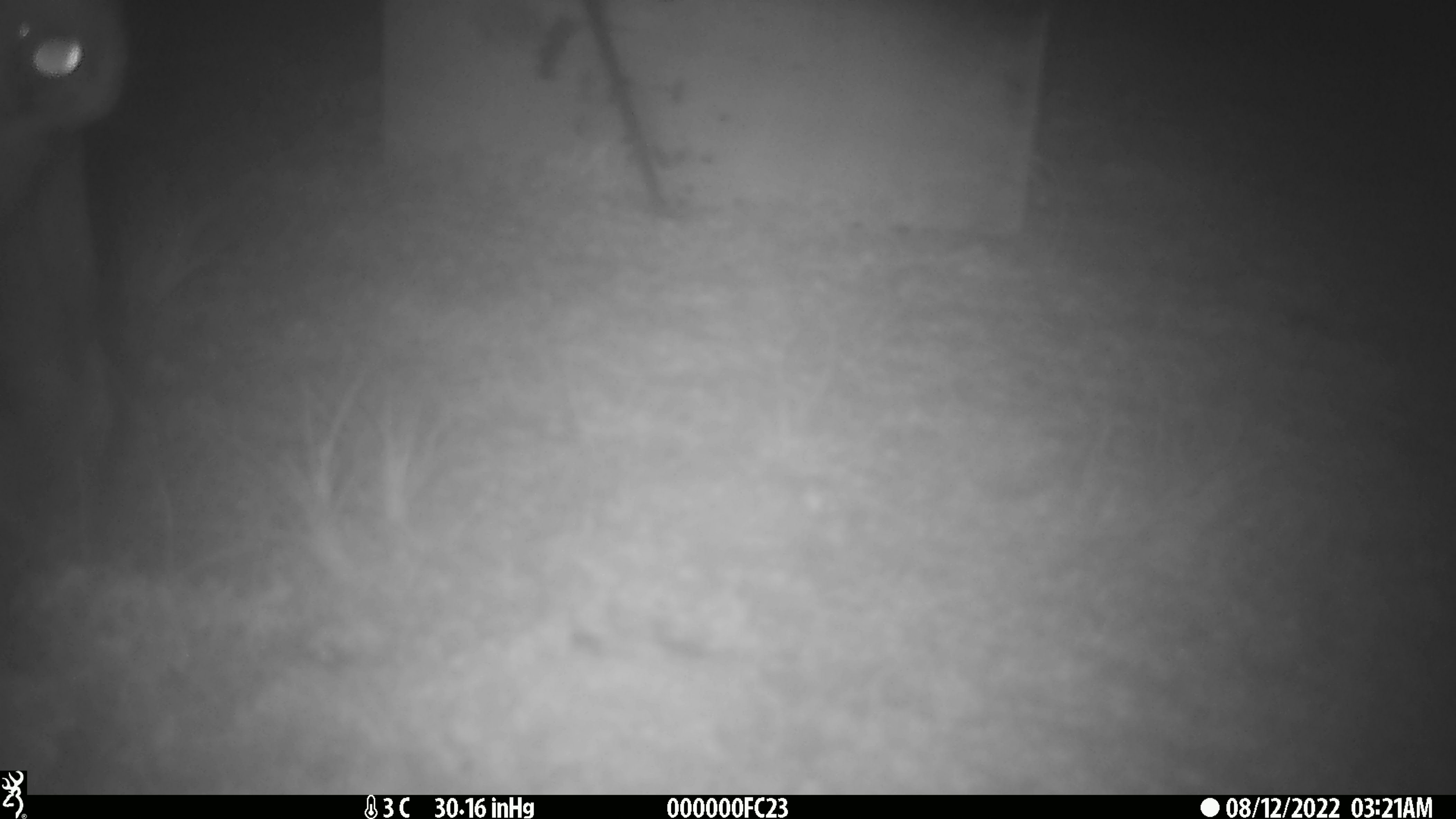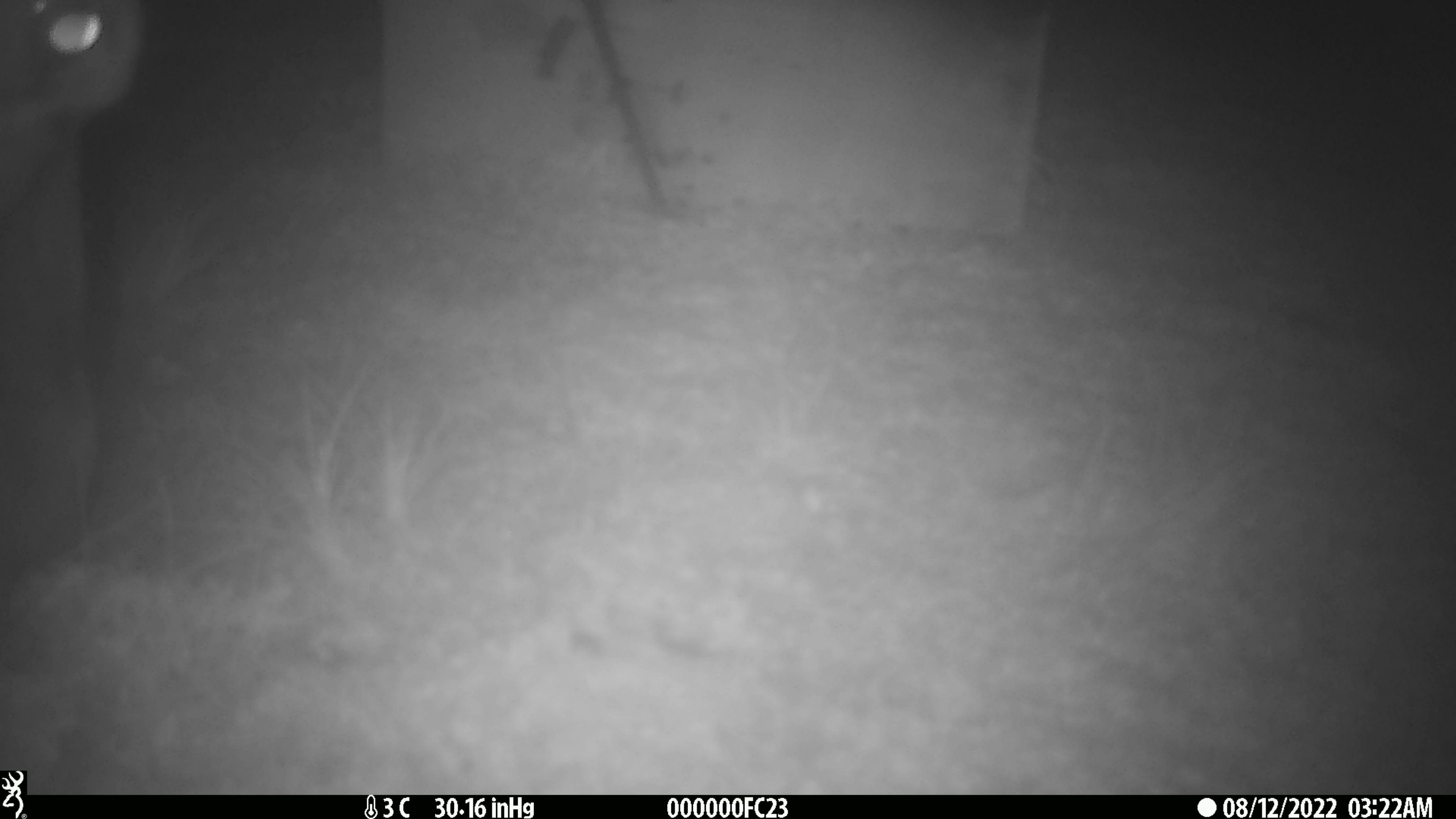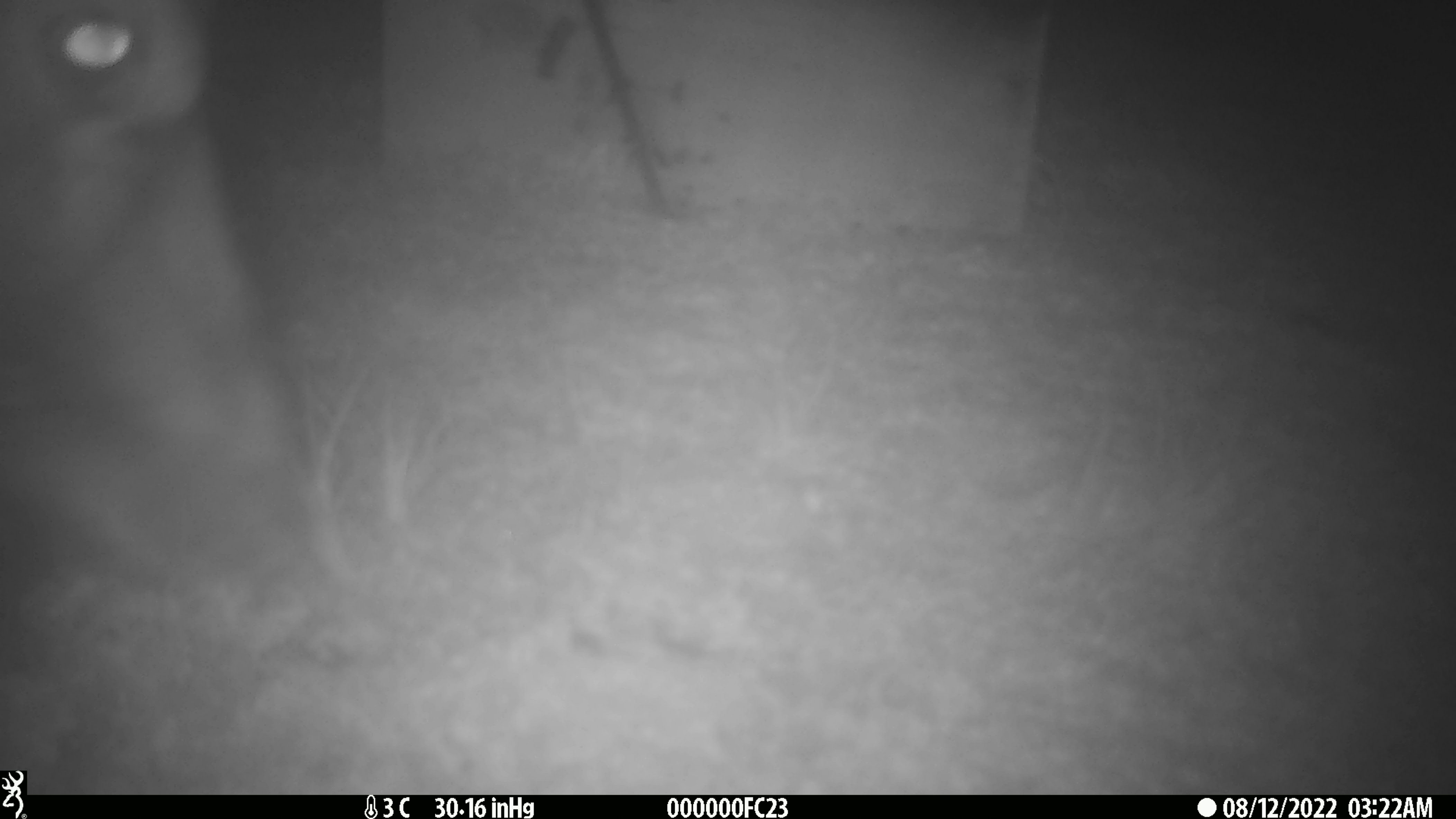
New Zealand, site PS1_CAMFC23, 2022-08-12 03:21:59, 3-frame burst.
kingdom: Animalia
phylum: Chordata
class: Mammalia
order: Artiodactyla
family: Cervidae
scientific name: Cervidae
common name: deer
Deer (Cervidae).